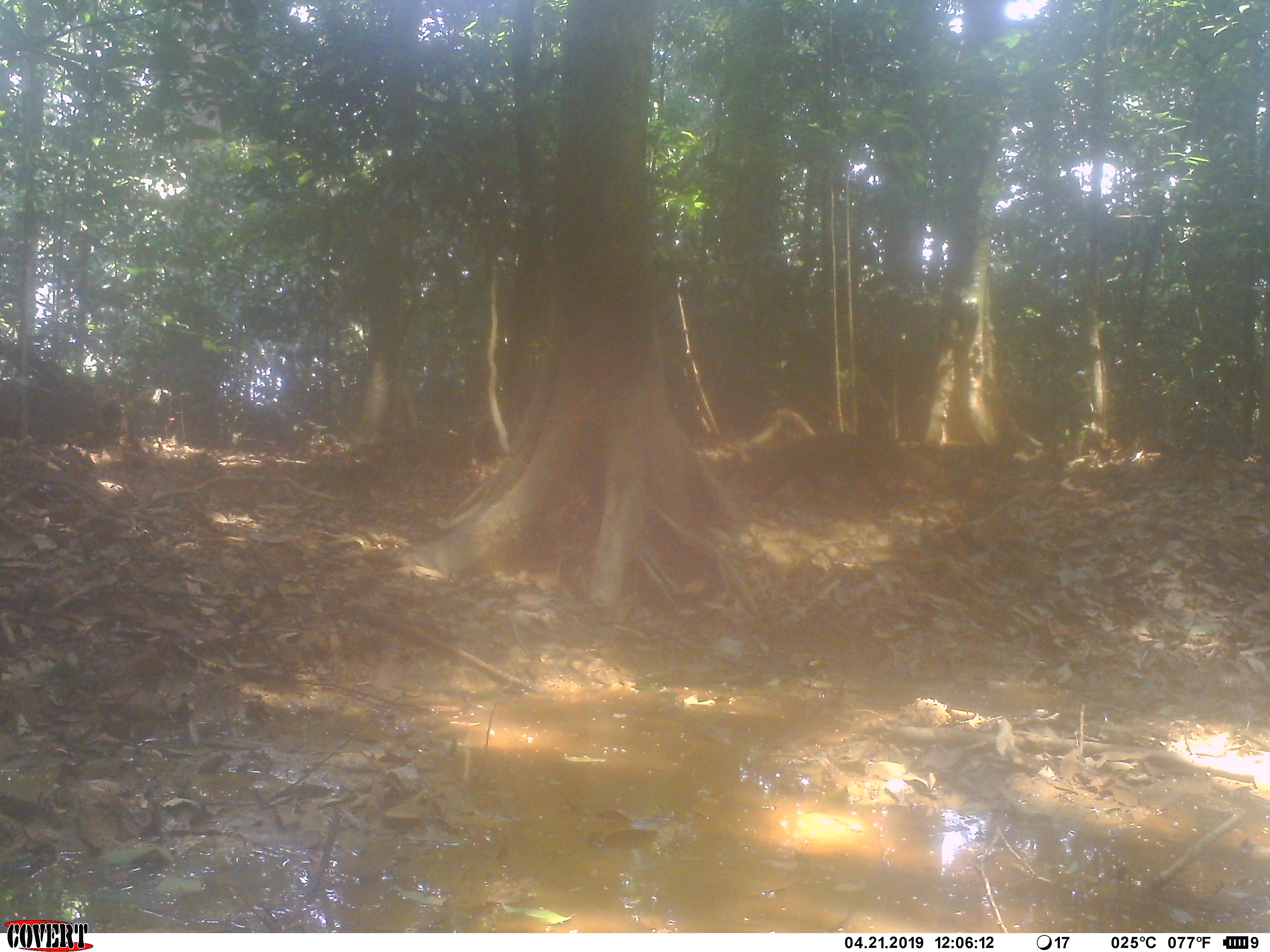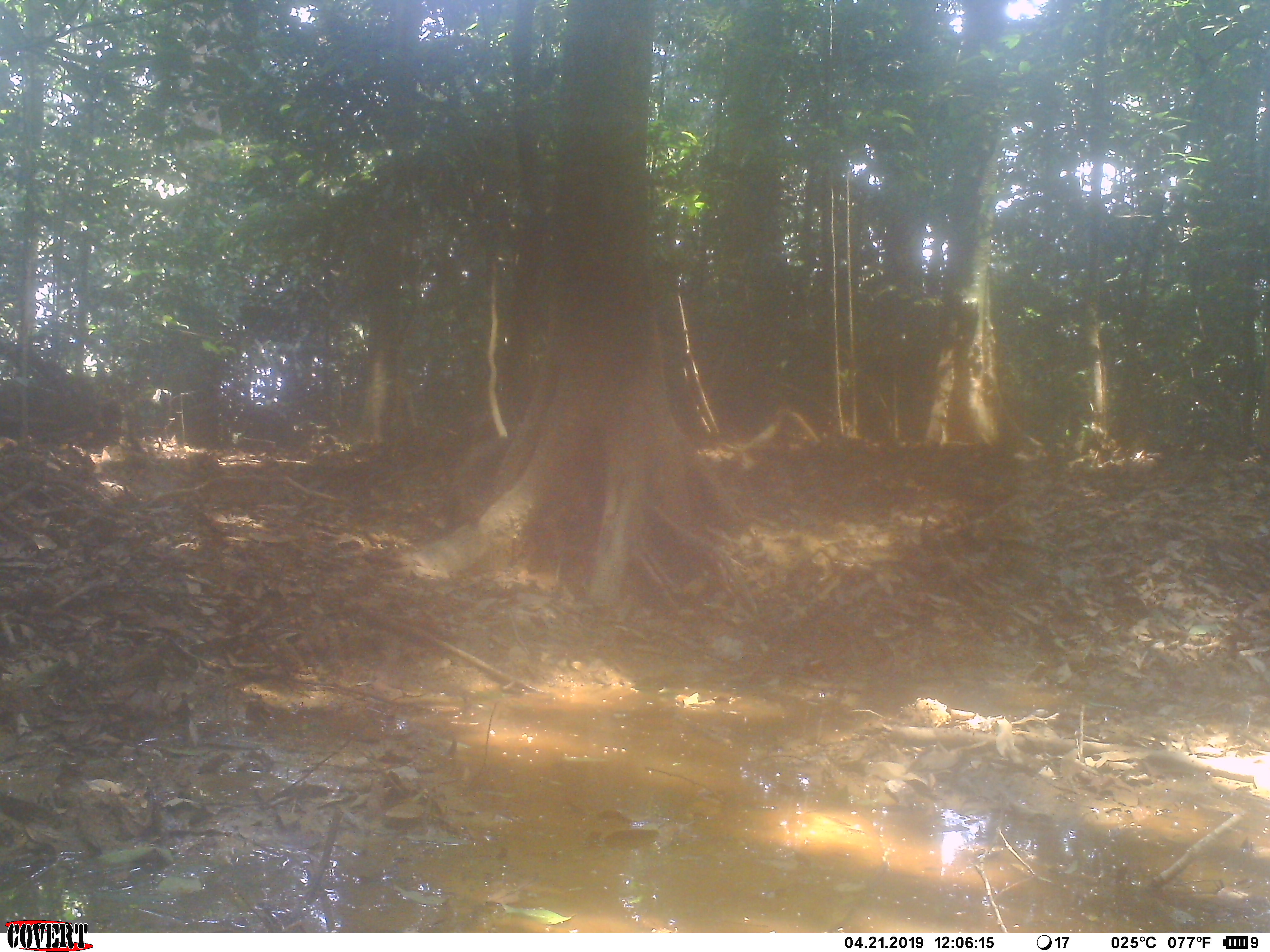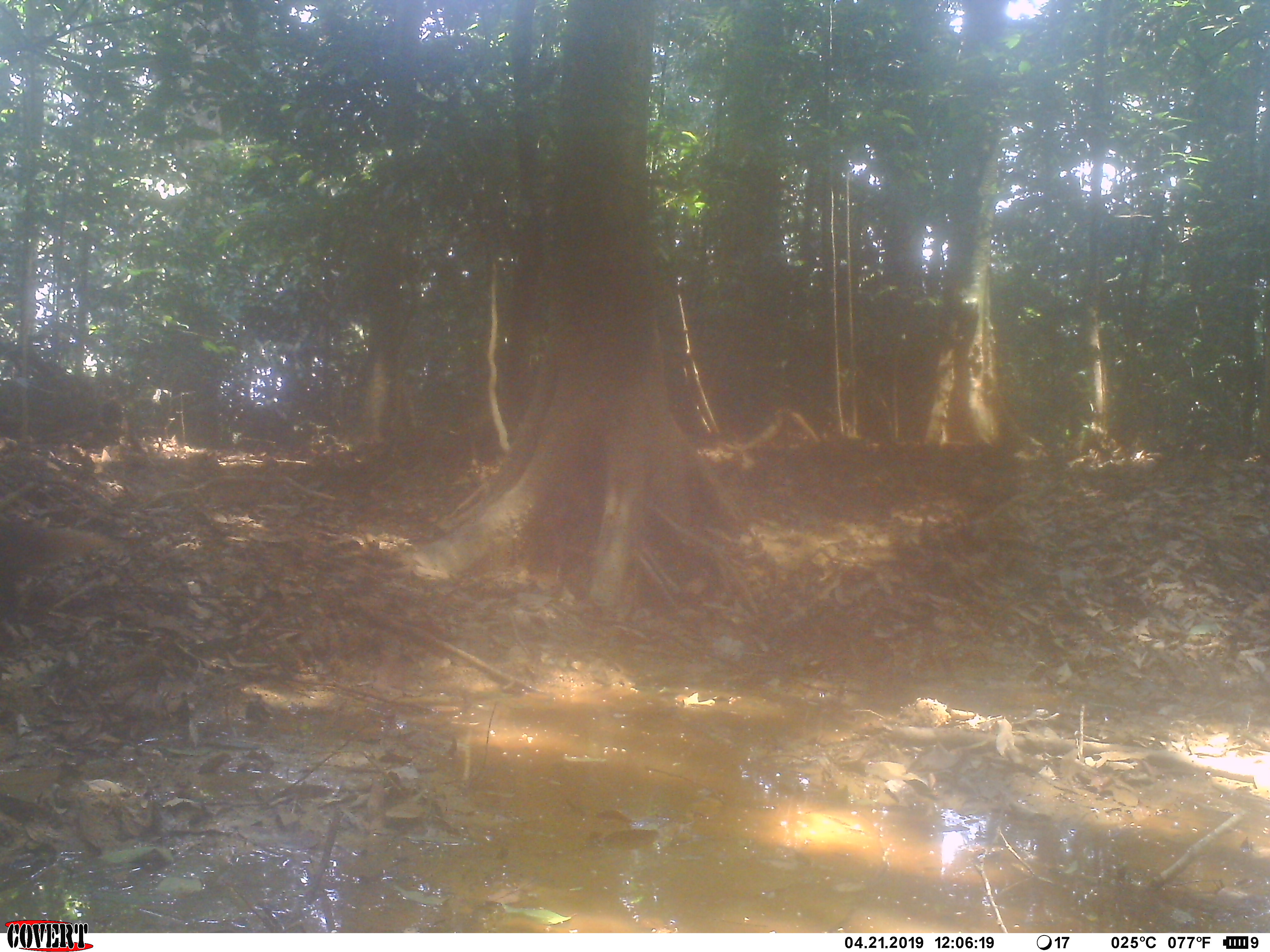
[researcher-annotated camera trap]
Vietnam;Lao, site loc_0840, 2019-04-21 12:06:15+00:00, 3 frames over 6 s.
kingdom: Animalia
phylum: Chordata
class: Mammalia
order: Carnivora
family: Herpestidae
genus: Urva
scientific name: Urva urva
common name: crab-eating mongoose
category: crab eating mongoose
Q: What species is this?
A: Crab eating mongoose (crab-eating mongoose) (Urva urva).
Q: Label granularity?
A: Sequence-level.